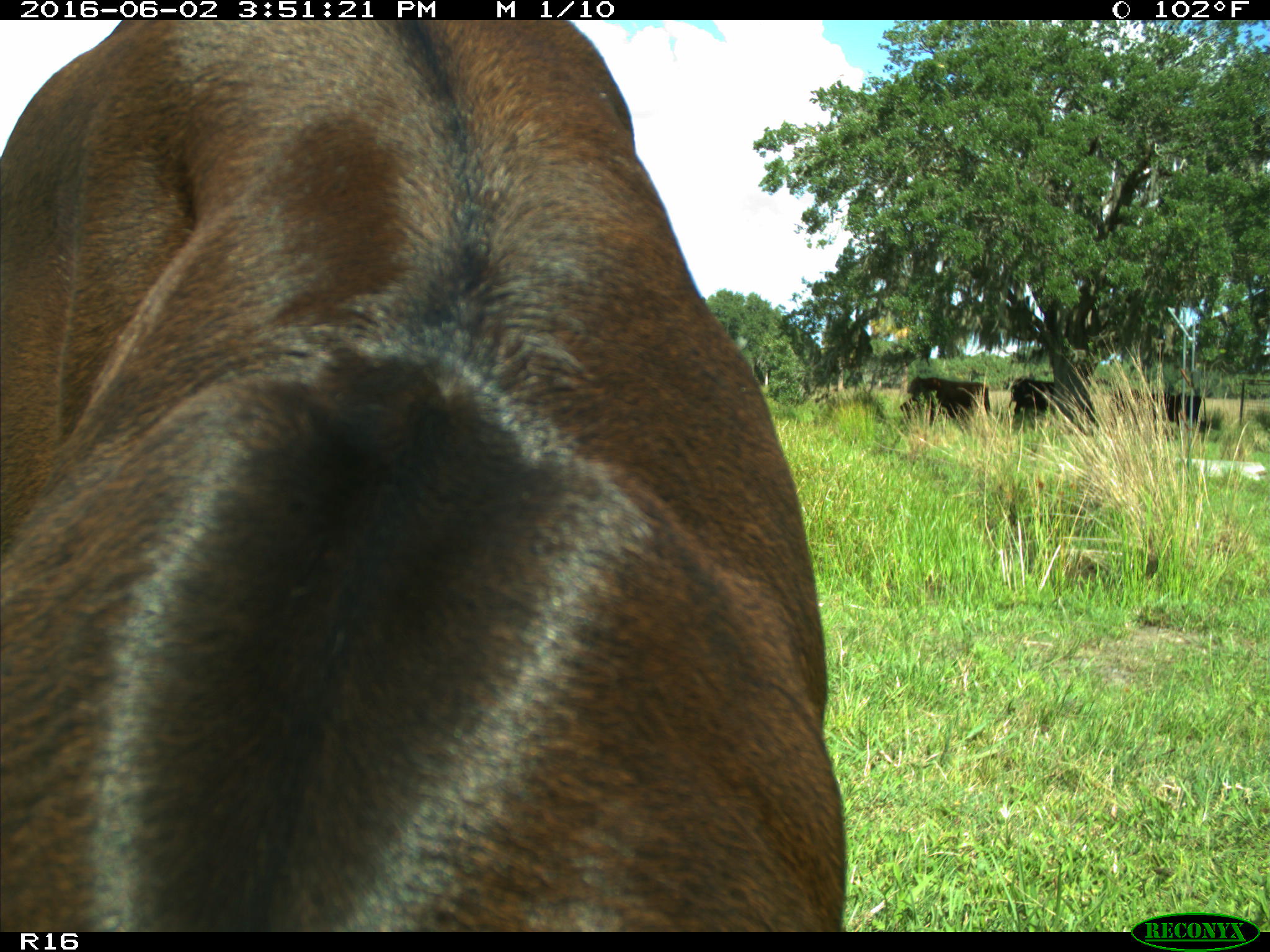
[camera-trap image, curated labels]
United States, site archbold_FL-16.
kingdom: Animalia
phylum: Chordata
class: Mammalia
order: Artiodactyla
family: Bovidae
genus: Bos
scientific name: Bos taurus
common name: domestic cow